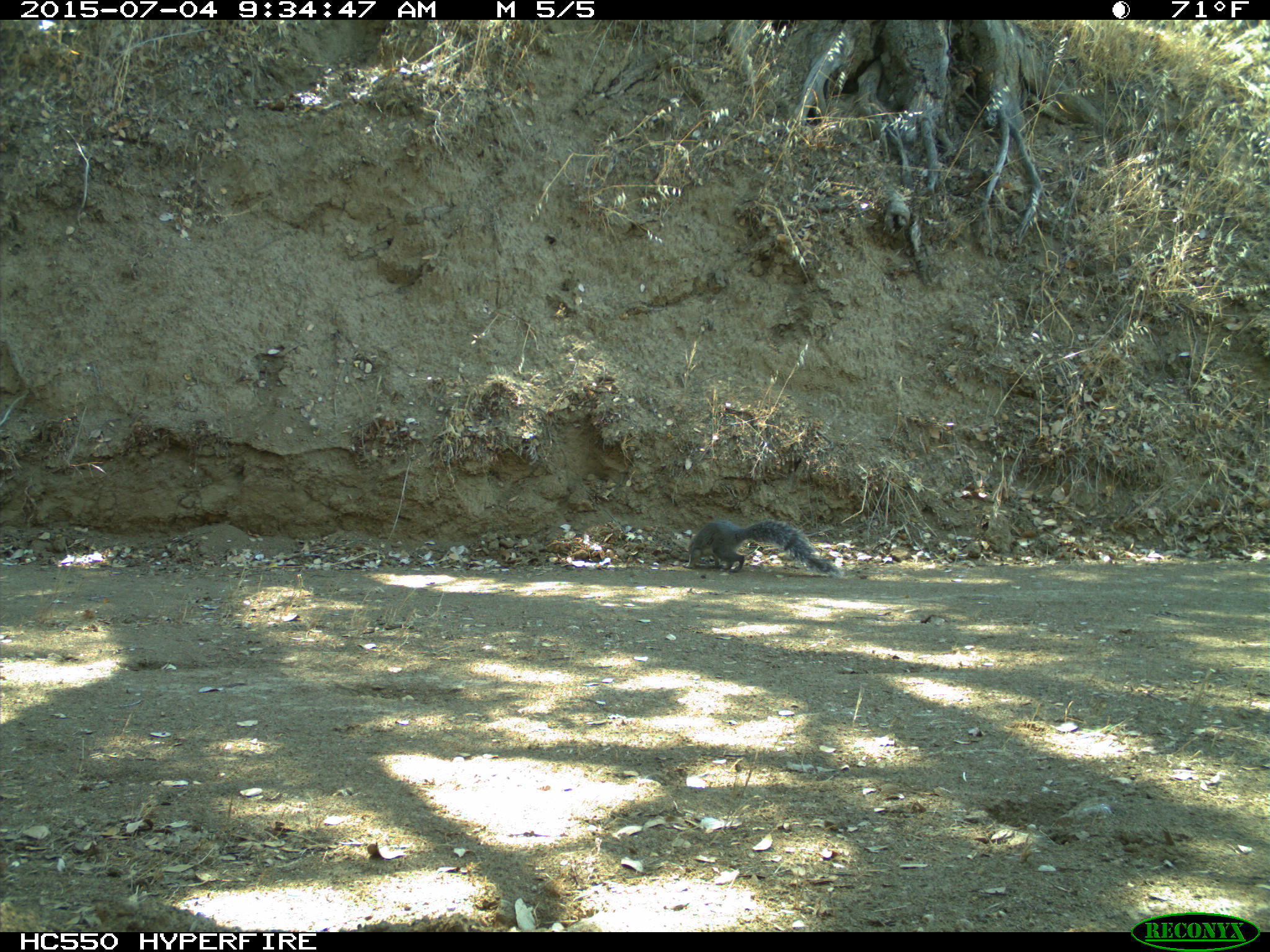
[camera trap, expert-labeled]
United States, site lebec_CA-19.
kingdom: Animalia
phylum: Chordata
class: Mammalia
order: Rodentia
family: Sciuridae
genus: Sciurus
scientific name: Sciurus carolinensis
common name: eastern gray squirrel